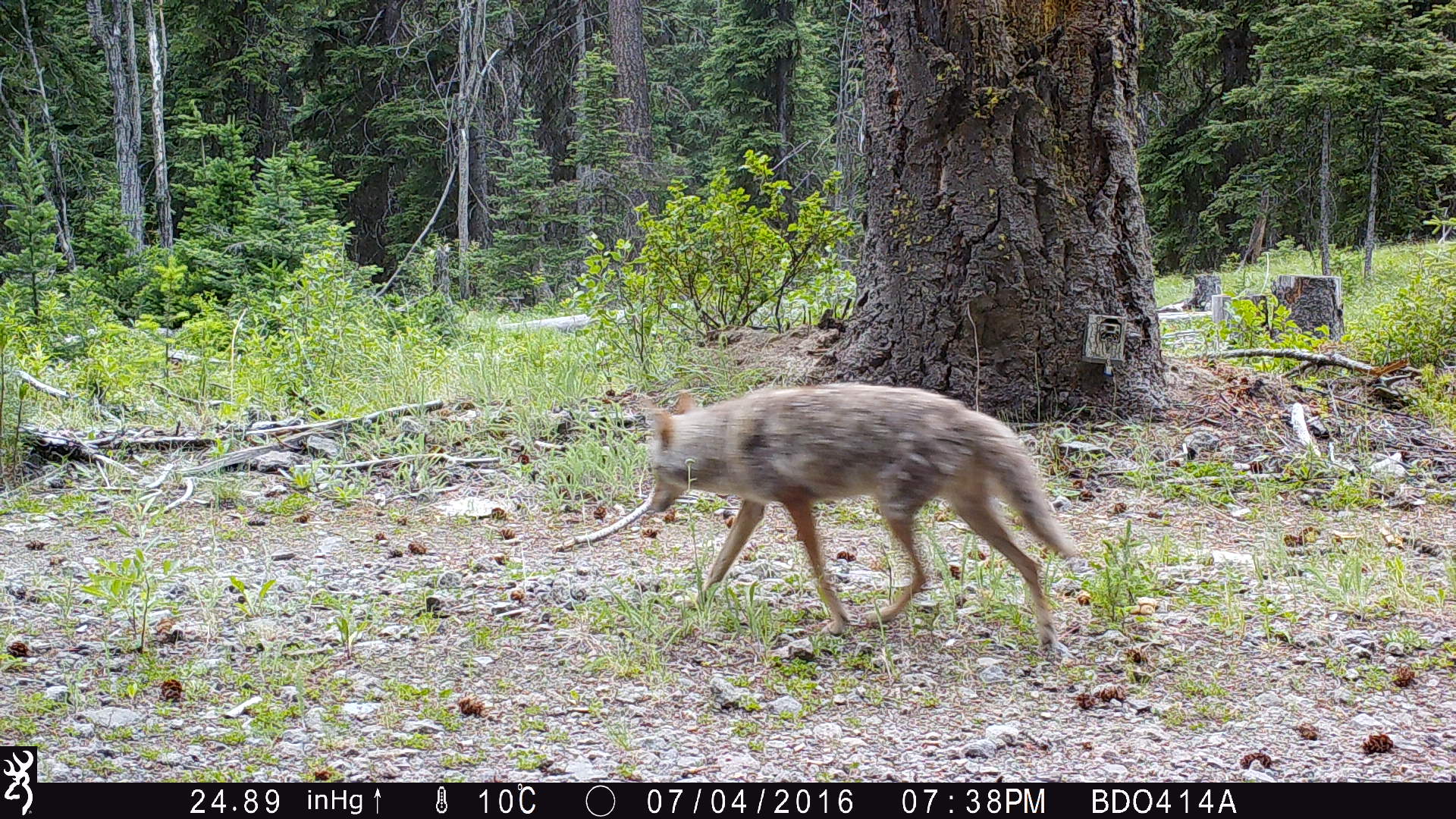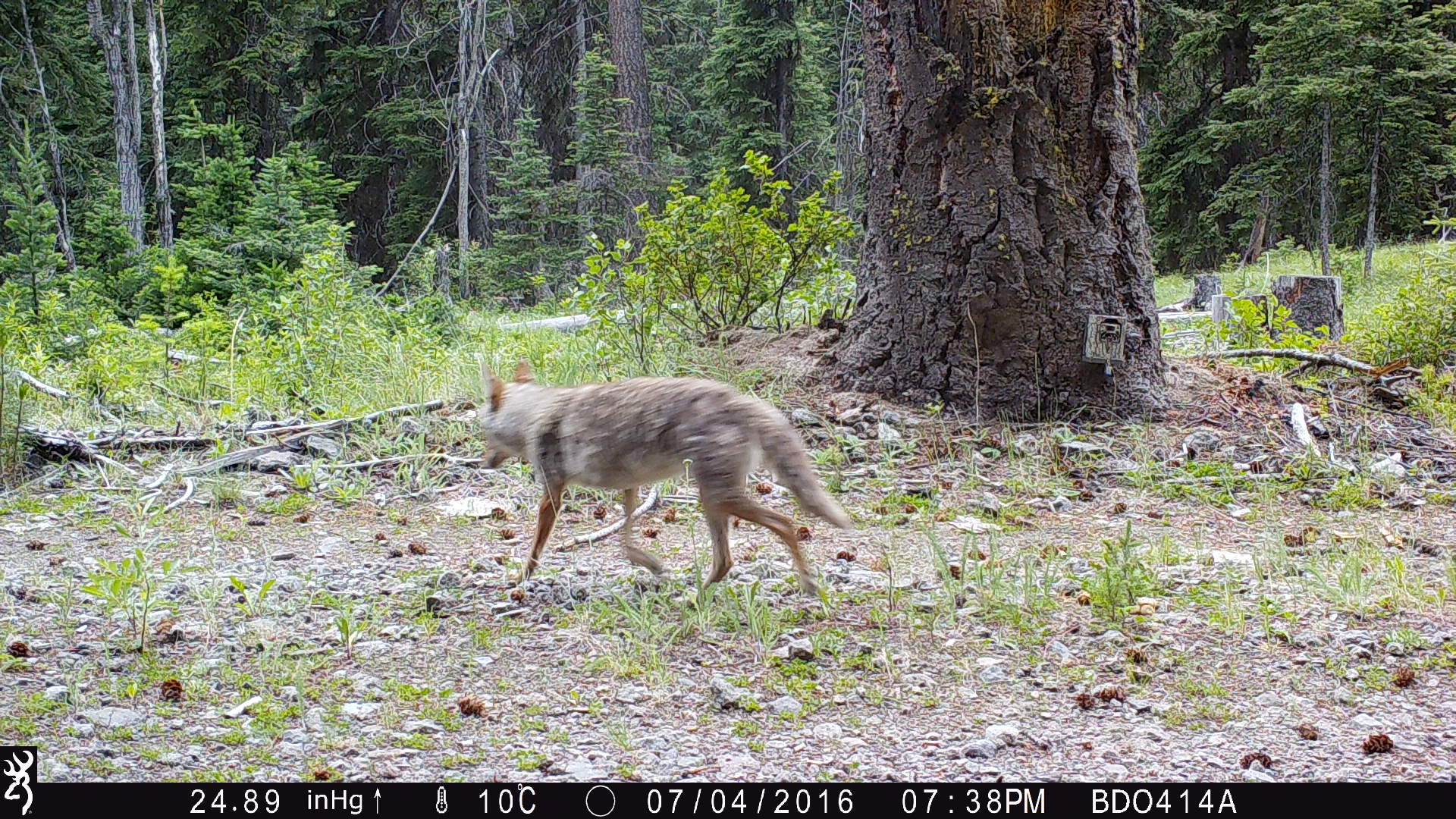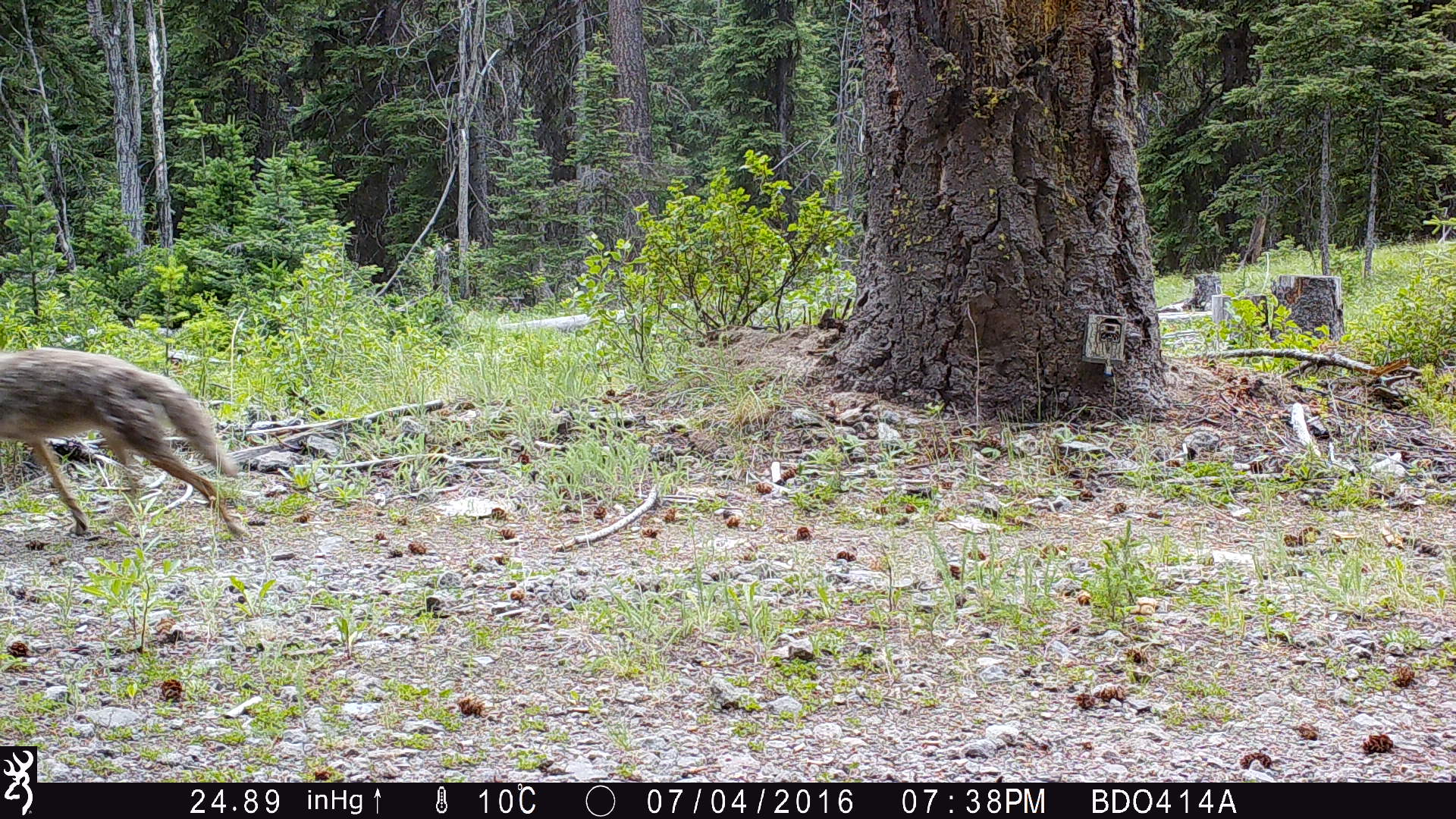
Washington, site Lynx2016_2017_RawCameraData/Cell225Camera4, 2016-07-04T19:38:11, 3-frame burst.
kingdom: Animalia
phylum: Chordata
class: Mammalia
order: Carnivora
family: Canidae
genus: Canis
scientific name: Canis latrans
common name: coyote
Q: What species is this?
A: Canis latrans (coyote).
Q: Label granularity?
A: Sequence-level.